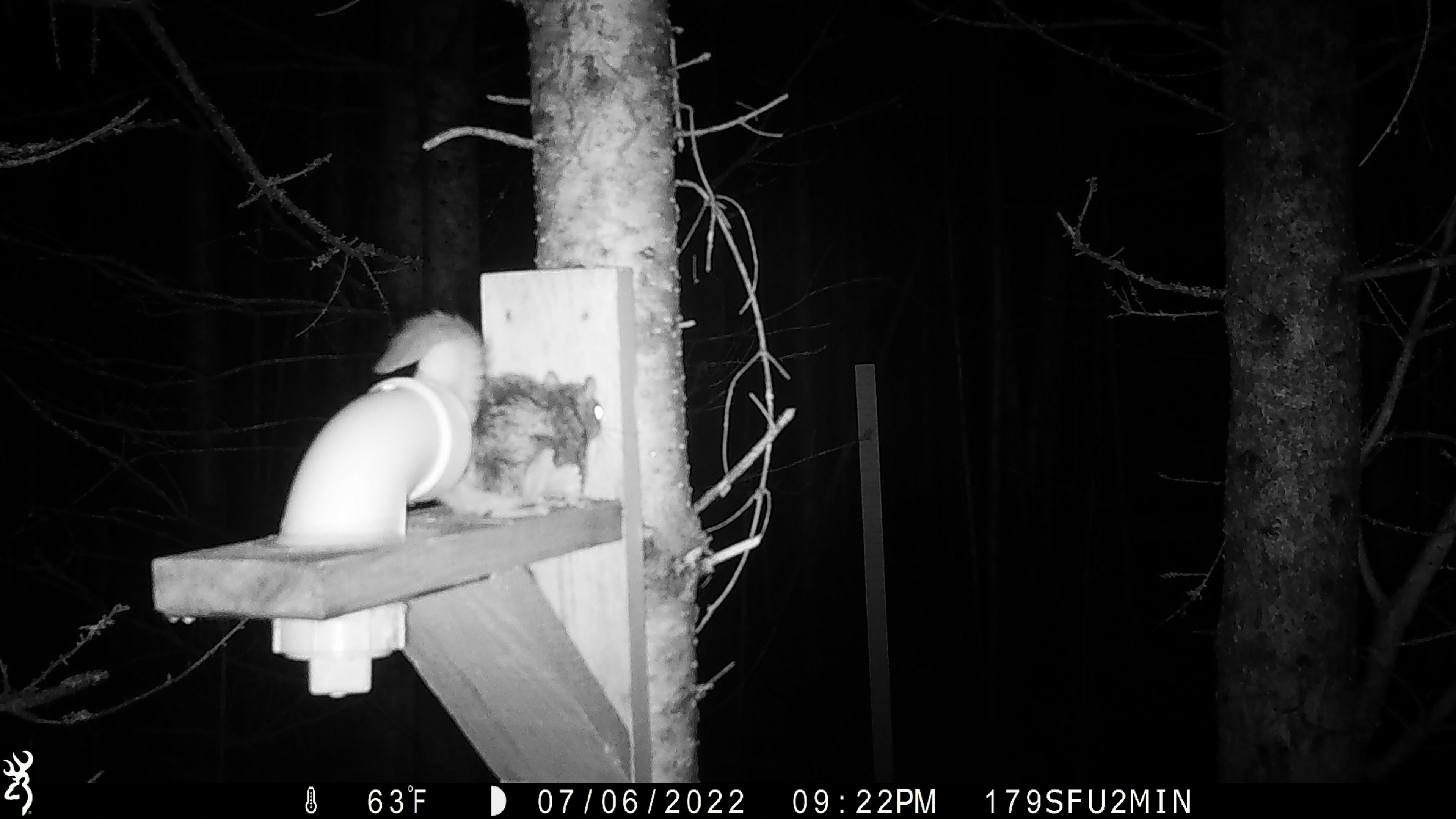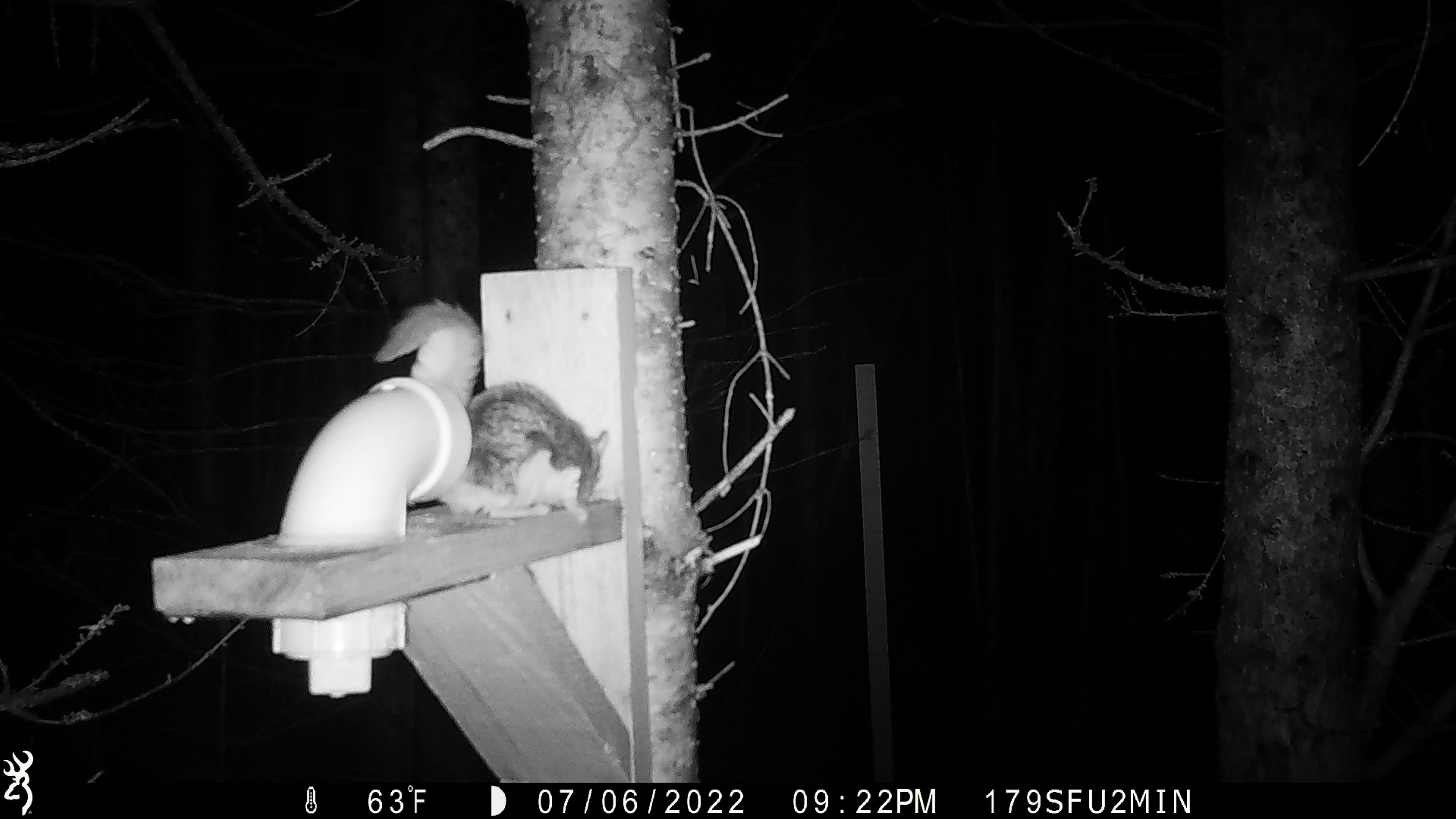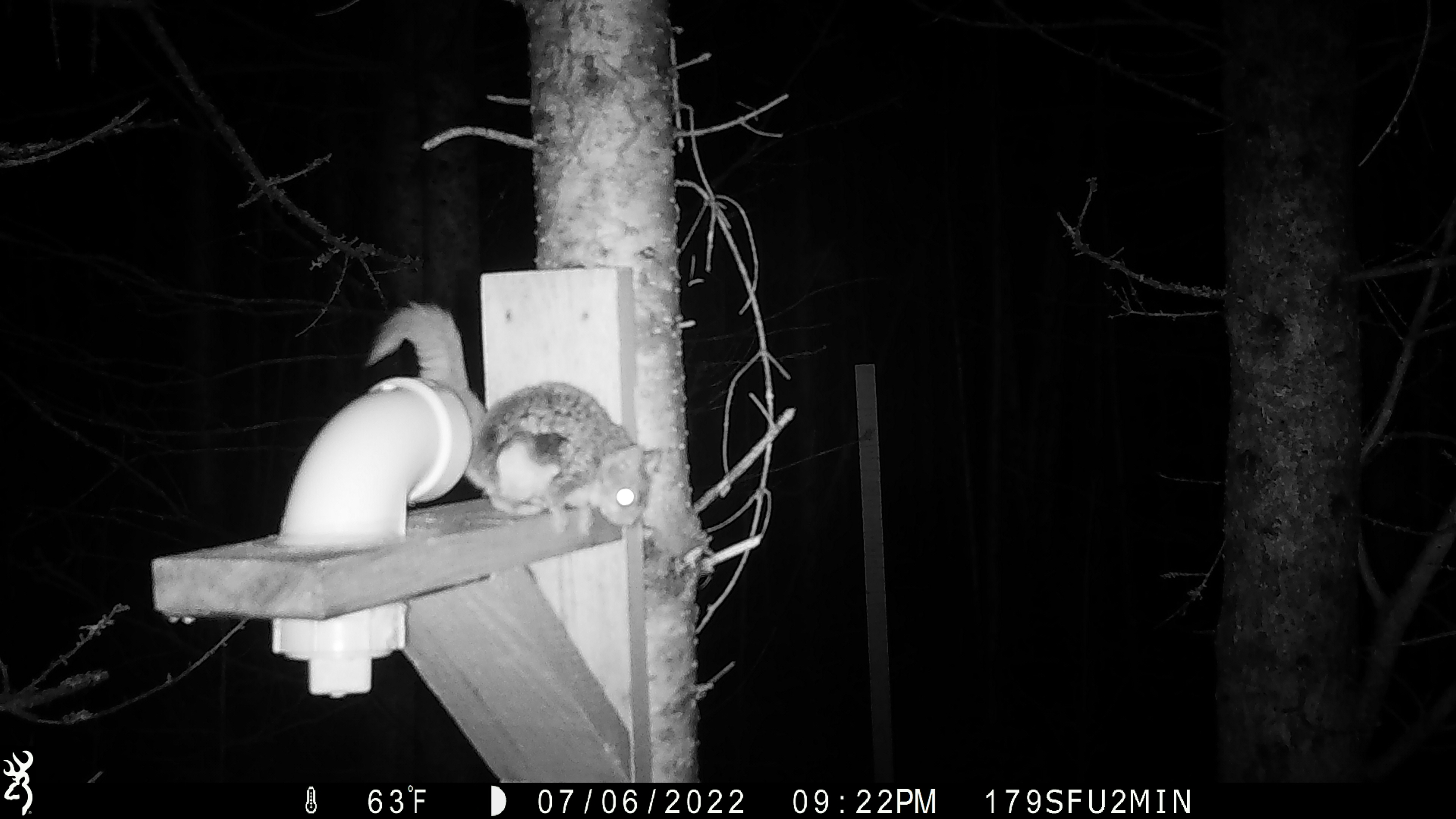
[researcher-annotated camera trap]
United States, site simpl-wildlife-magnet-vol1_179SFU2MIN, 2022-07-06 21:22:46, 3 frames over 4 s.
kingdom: Animalia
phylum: Chordata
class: Mammalia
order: Rodentia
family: Sciuridae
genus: Glaucomys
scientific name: Glaucomys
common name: flying squirrel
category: flying squirrel sp.